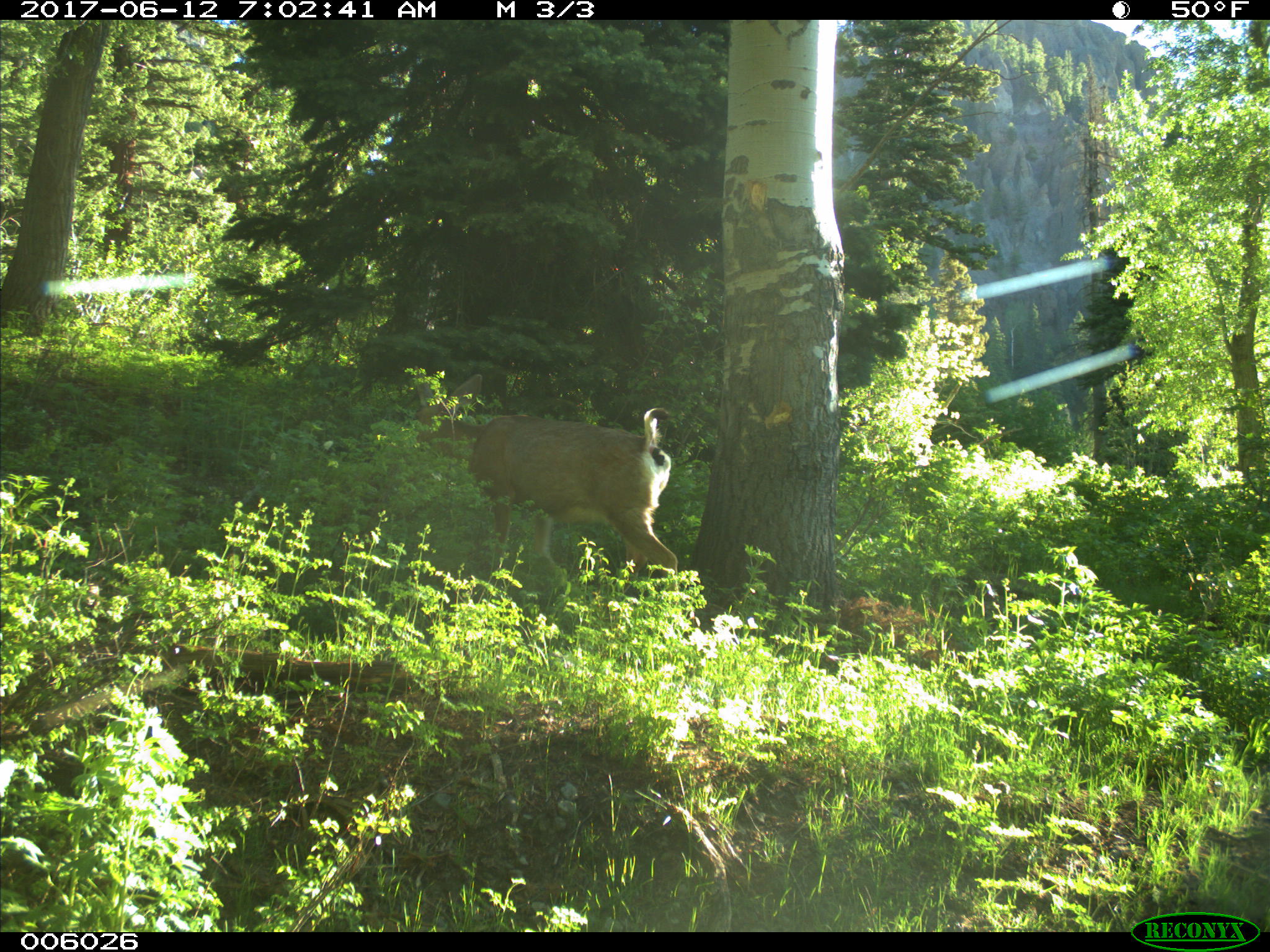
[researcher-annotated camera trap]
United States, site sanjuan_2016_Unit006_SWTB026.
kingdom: Animalia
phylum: Chordata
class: Mammalia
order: Artiodactyla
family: Cervidae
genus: Odocoileus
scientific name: Odocoileus hemionus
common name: mule deer